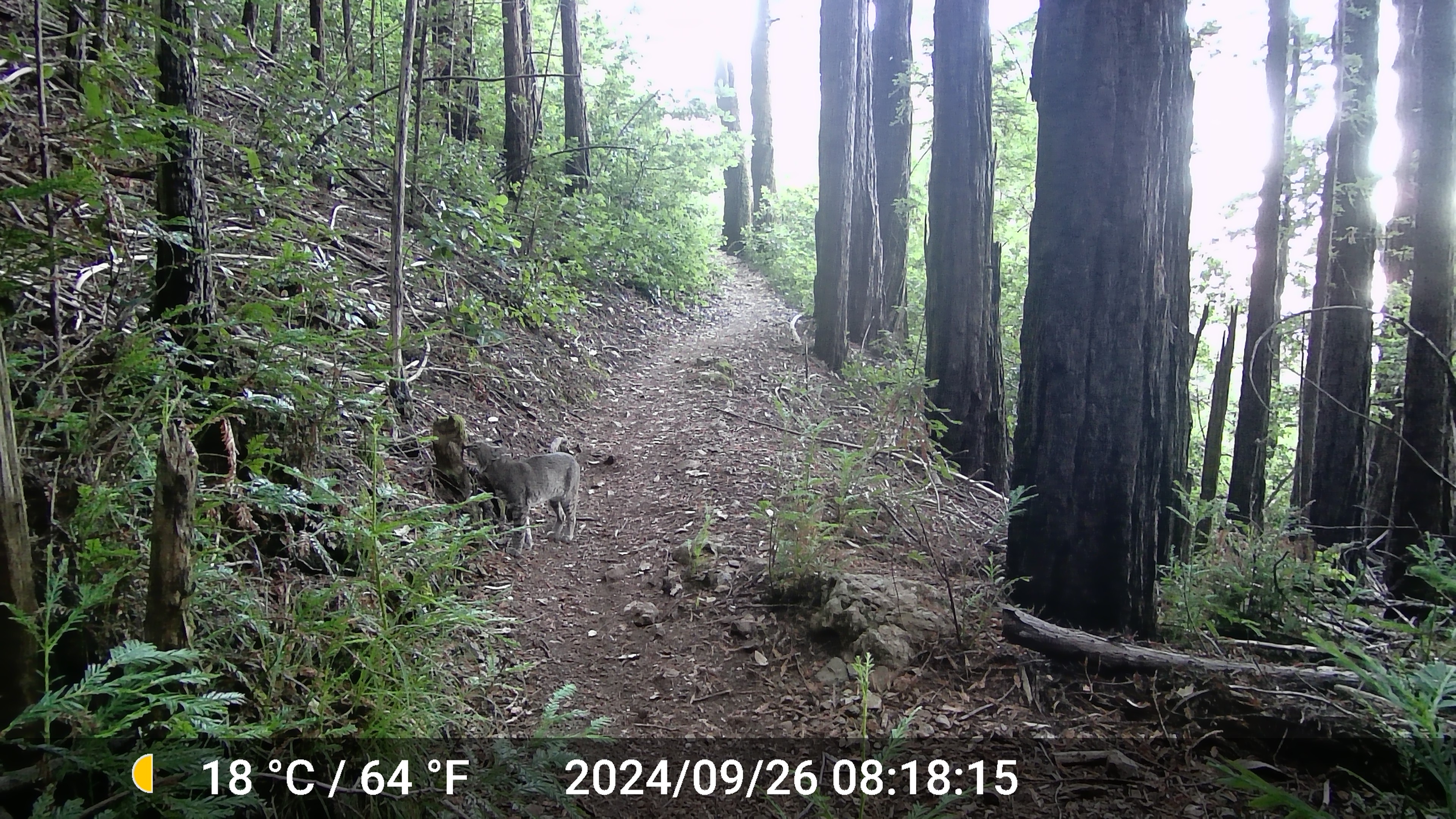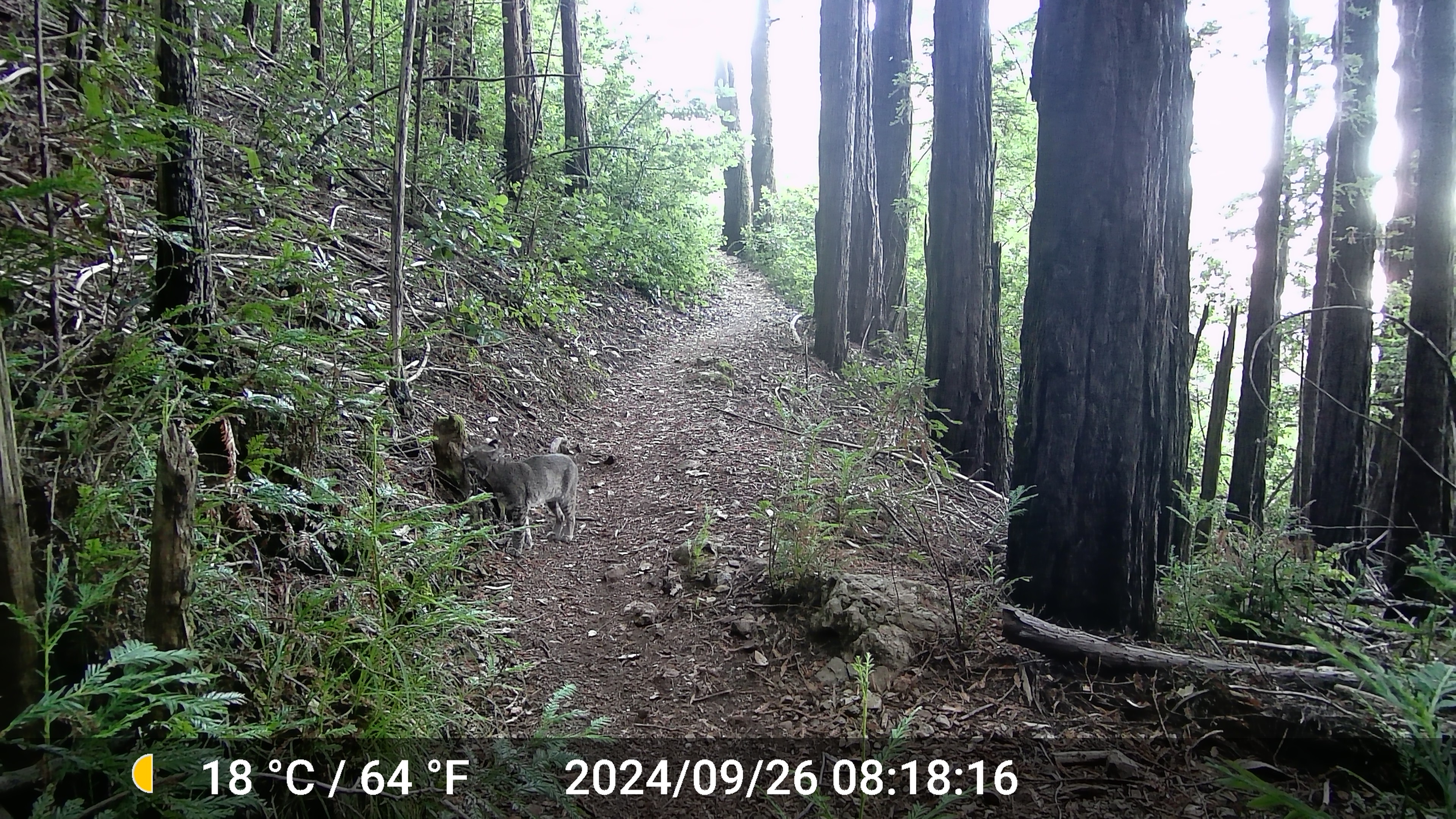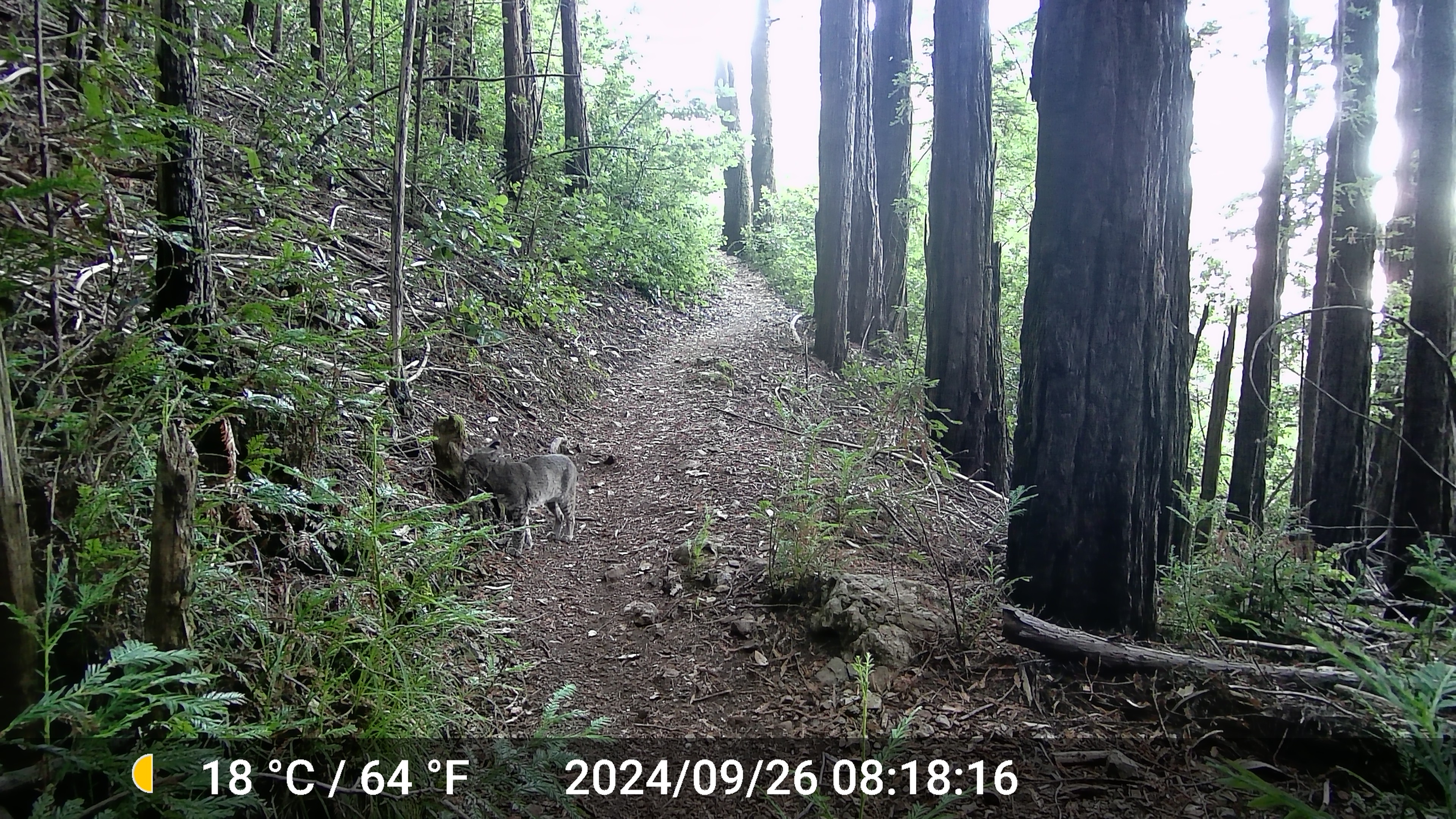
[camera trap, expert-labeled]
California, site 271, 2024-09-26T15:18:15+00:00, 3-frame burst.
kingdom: Animalia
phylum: Chordata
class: Mammalia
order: Carnivora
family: Felidae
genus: Lynx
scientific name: Lynx rufus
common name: bobcat